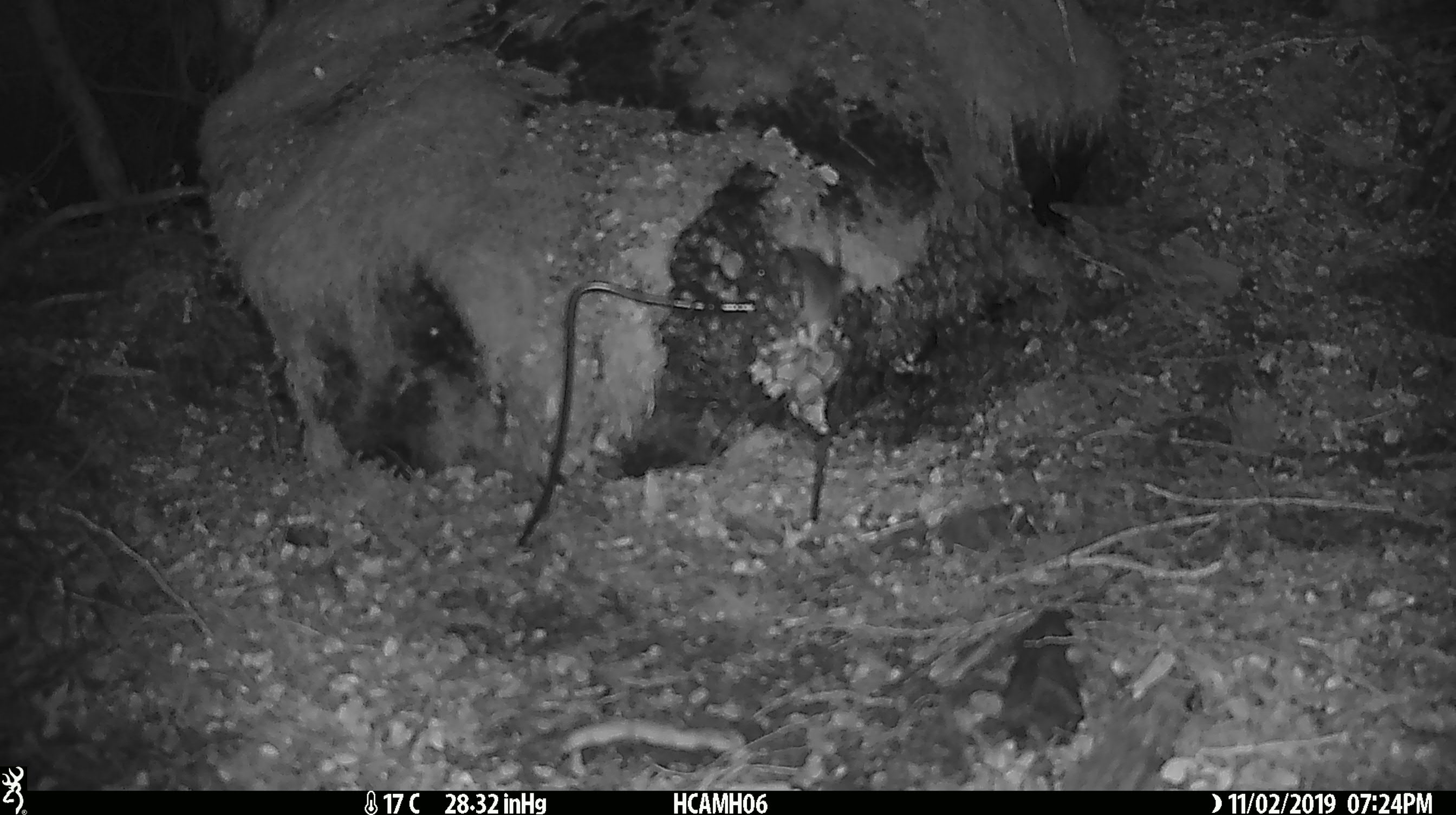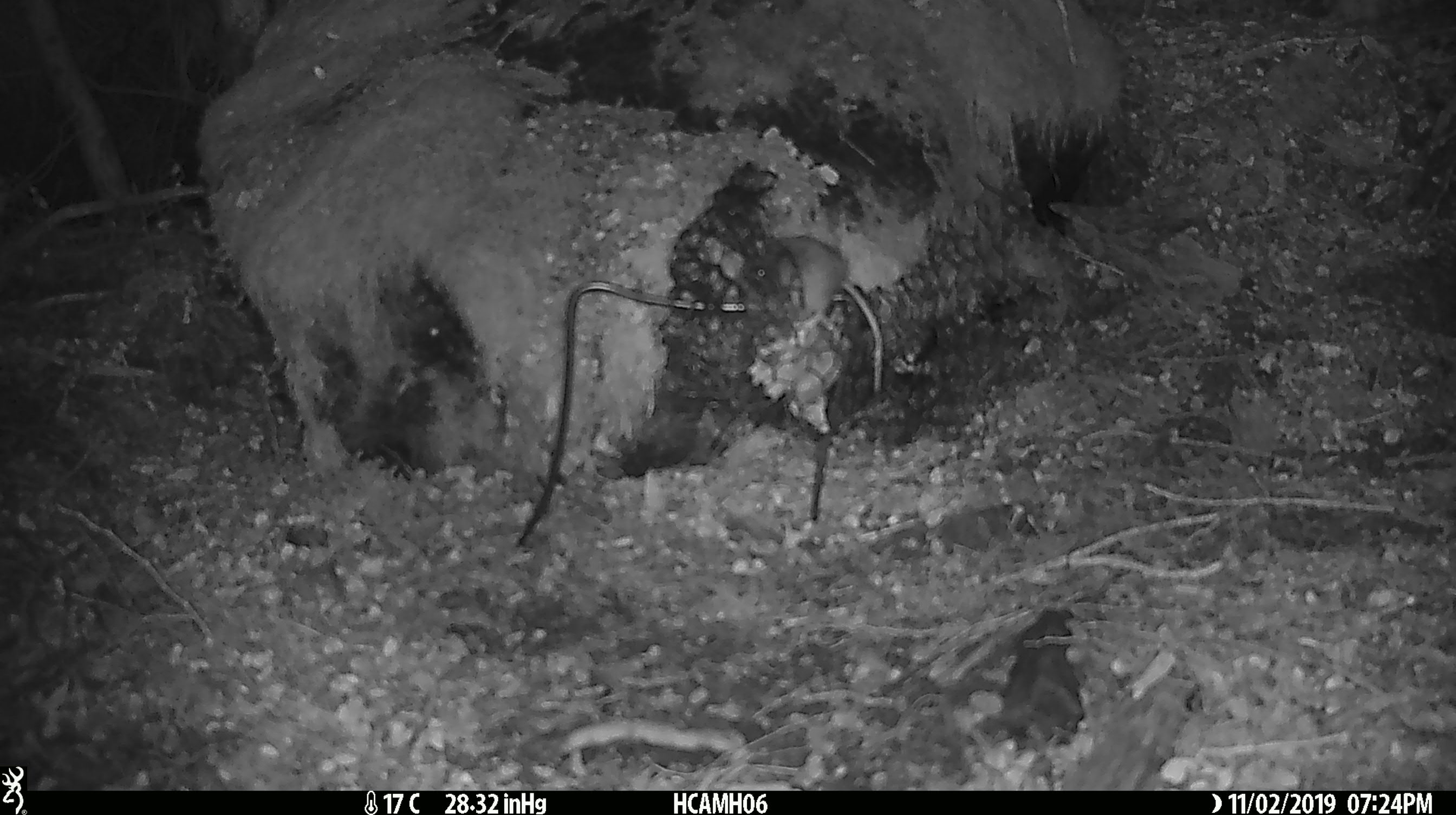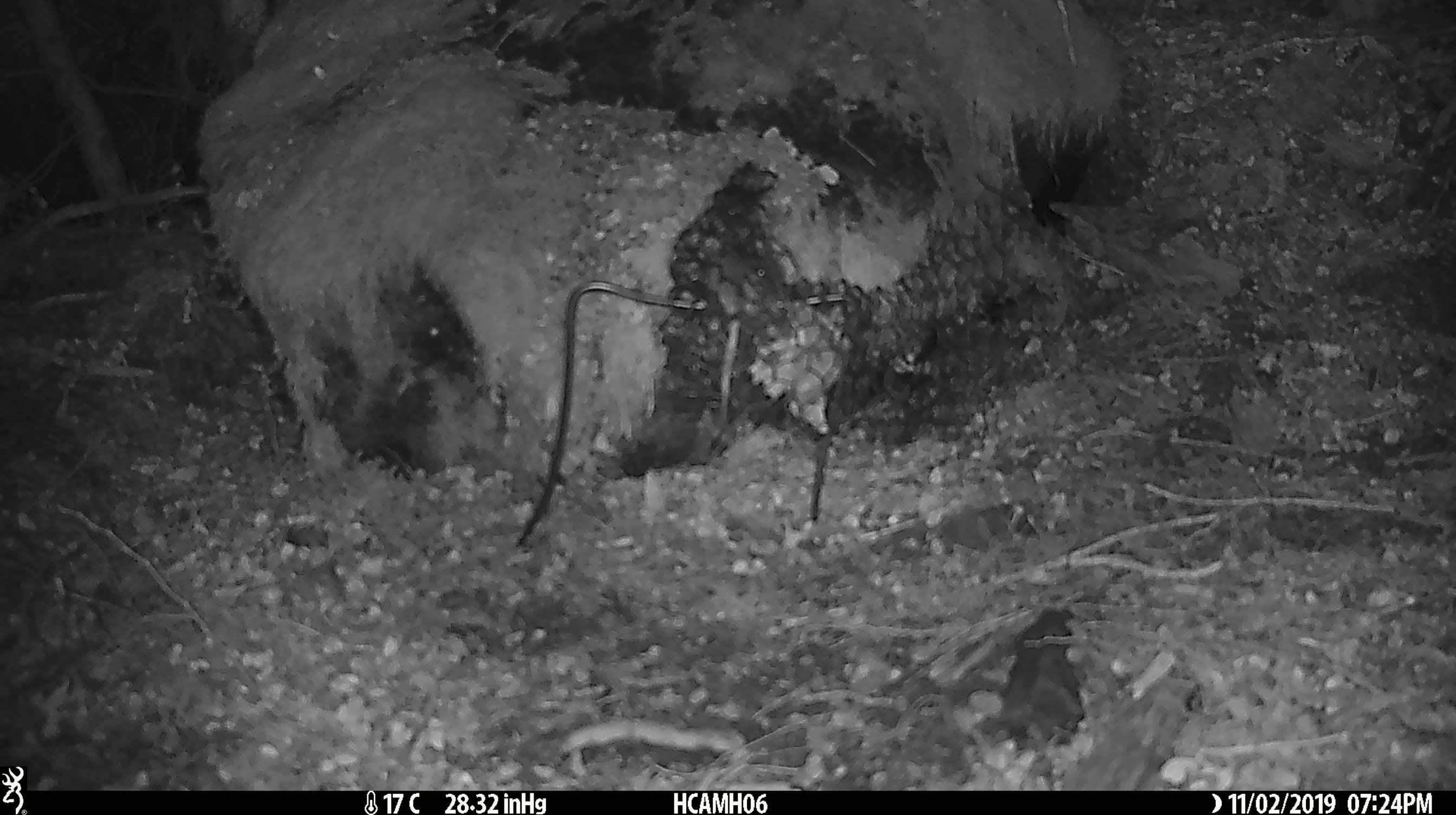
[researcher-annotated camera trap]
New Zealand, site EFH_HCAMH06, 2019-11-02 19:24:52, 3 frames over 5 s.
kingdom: Animalia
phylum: Chordata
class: Mammalia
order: Rodentia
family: Muridae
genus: Mus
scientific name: Mus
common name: mouse